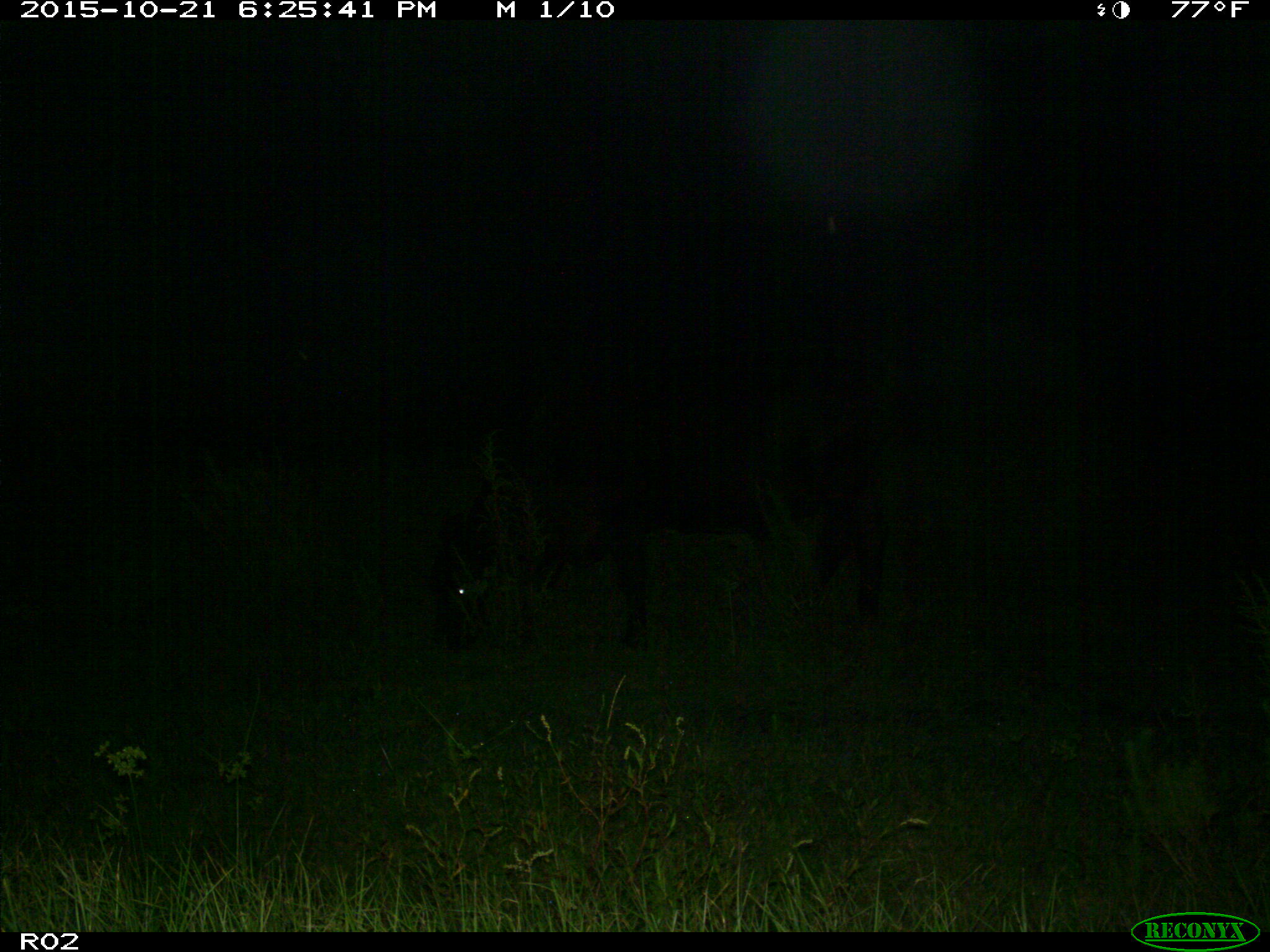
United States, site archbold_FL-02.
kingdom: Animalia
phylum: Chordata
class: Mammalia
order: Artiodactyla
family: Bovidae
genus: Bos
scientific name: Bos taurus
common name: domestic cow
Bos taurus (domestic cow).